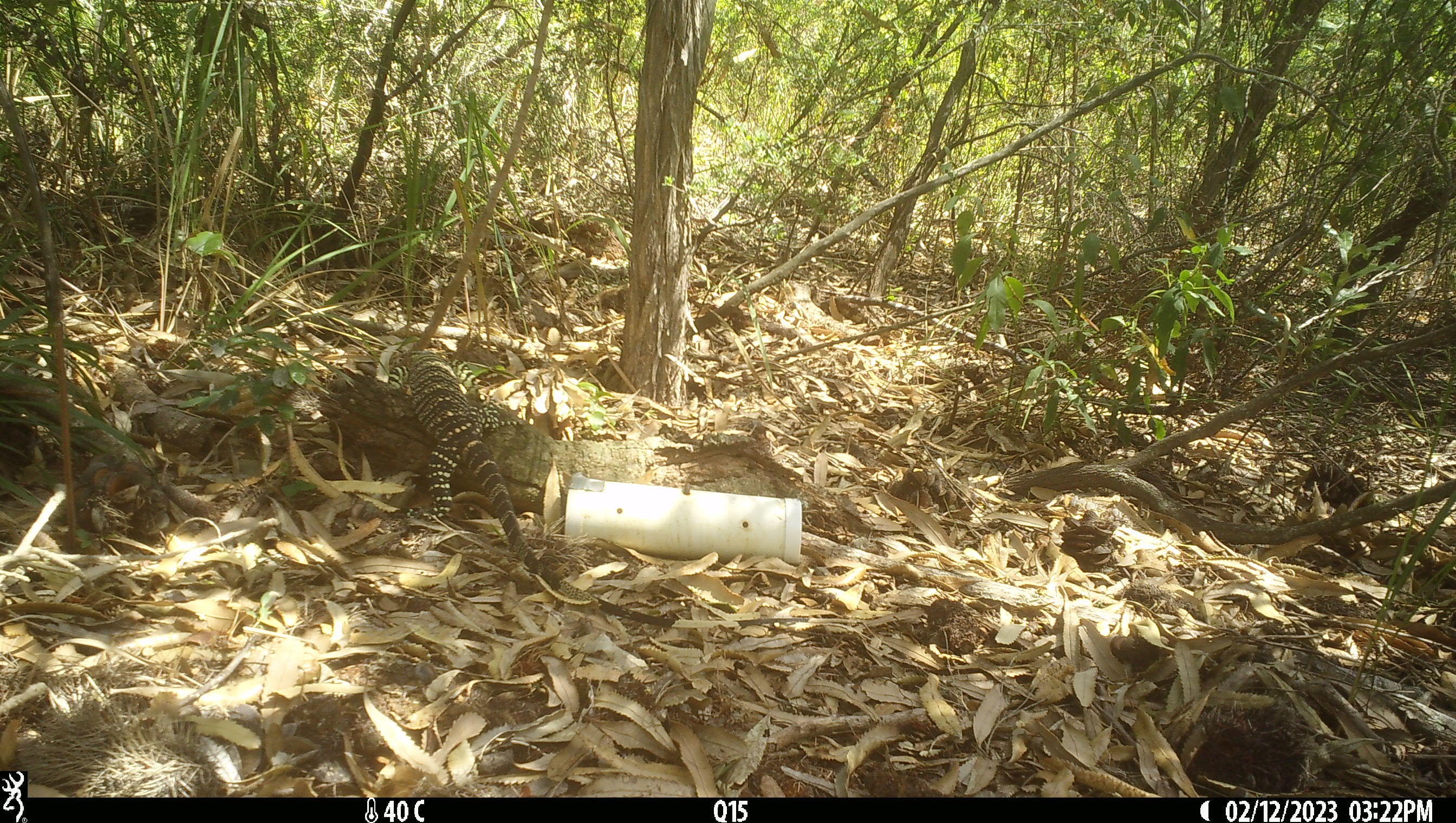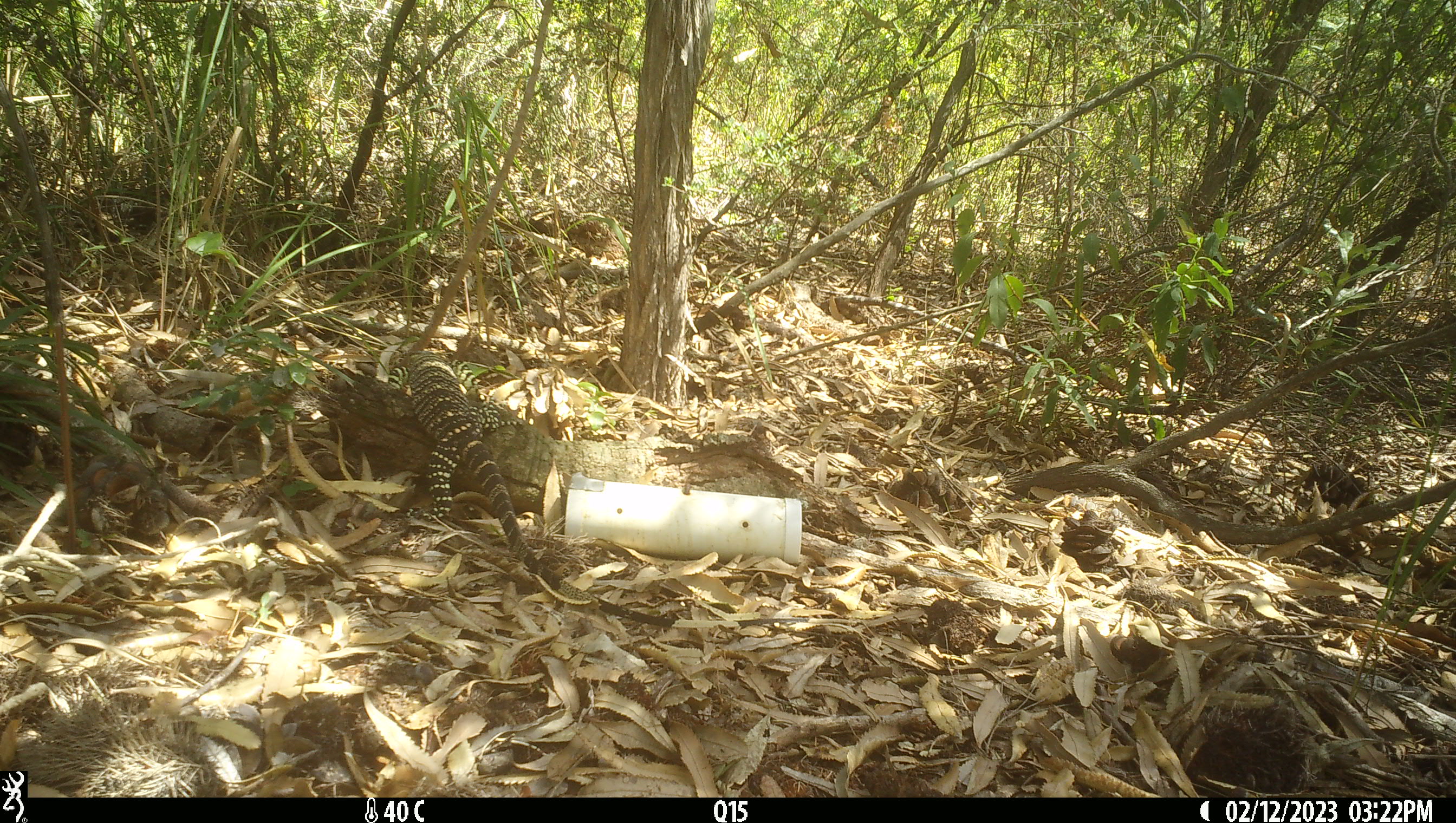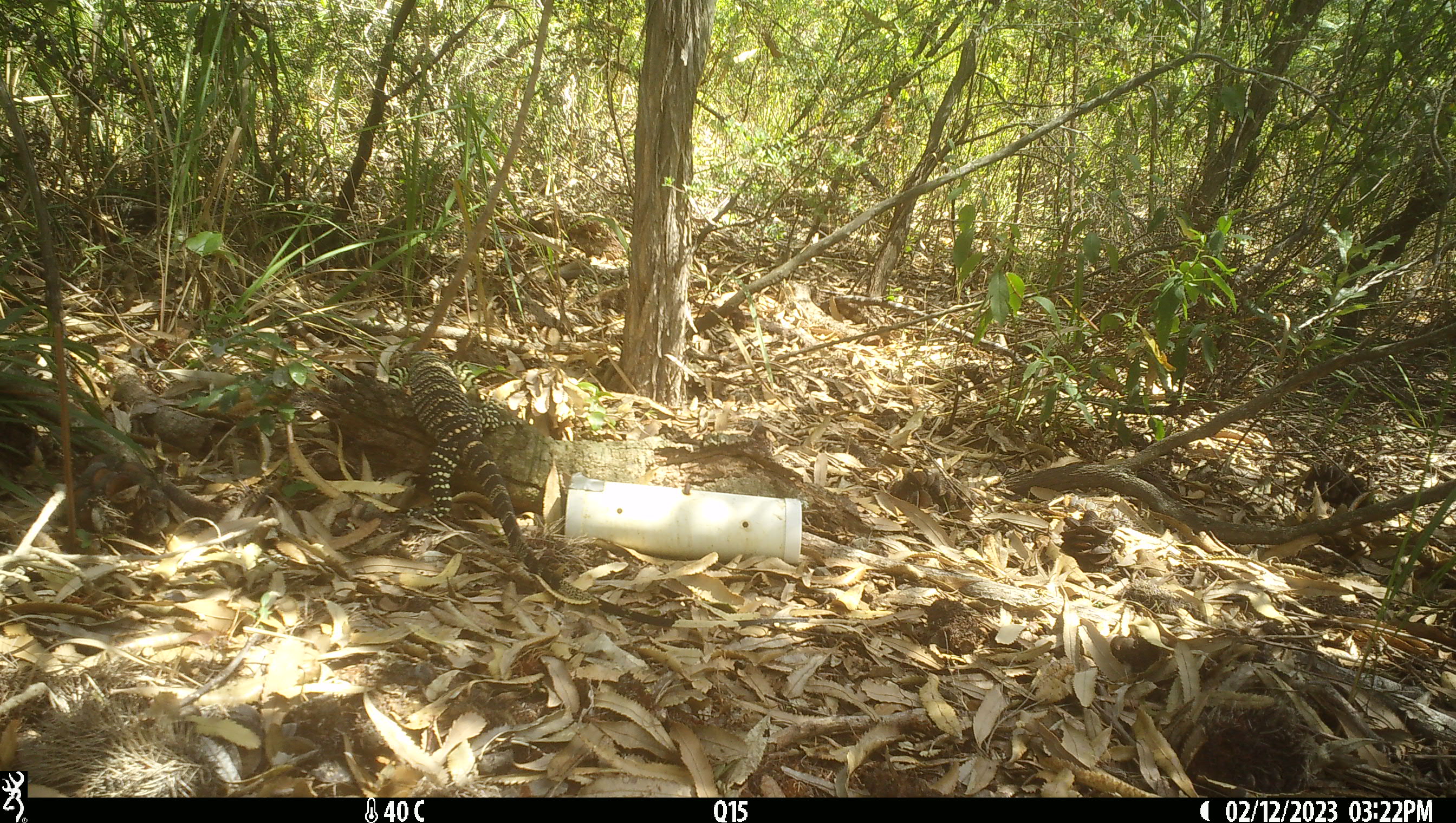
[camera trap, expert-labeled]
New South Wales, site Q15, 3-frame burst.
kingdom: Animalia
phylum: Chordata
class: Reptilia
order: Squamata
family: Varanidae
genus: Varanus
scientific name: Varanus varius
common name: lace monitor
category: goanna